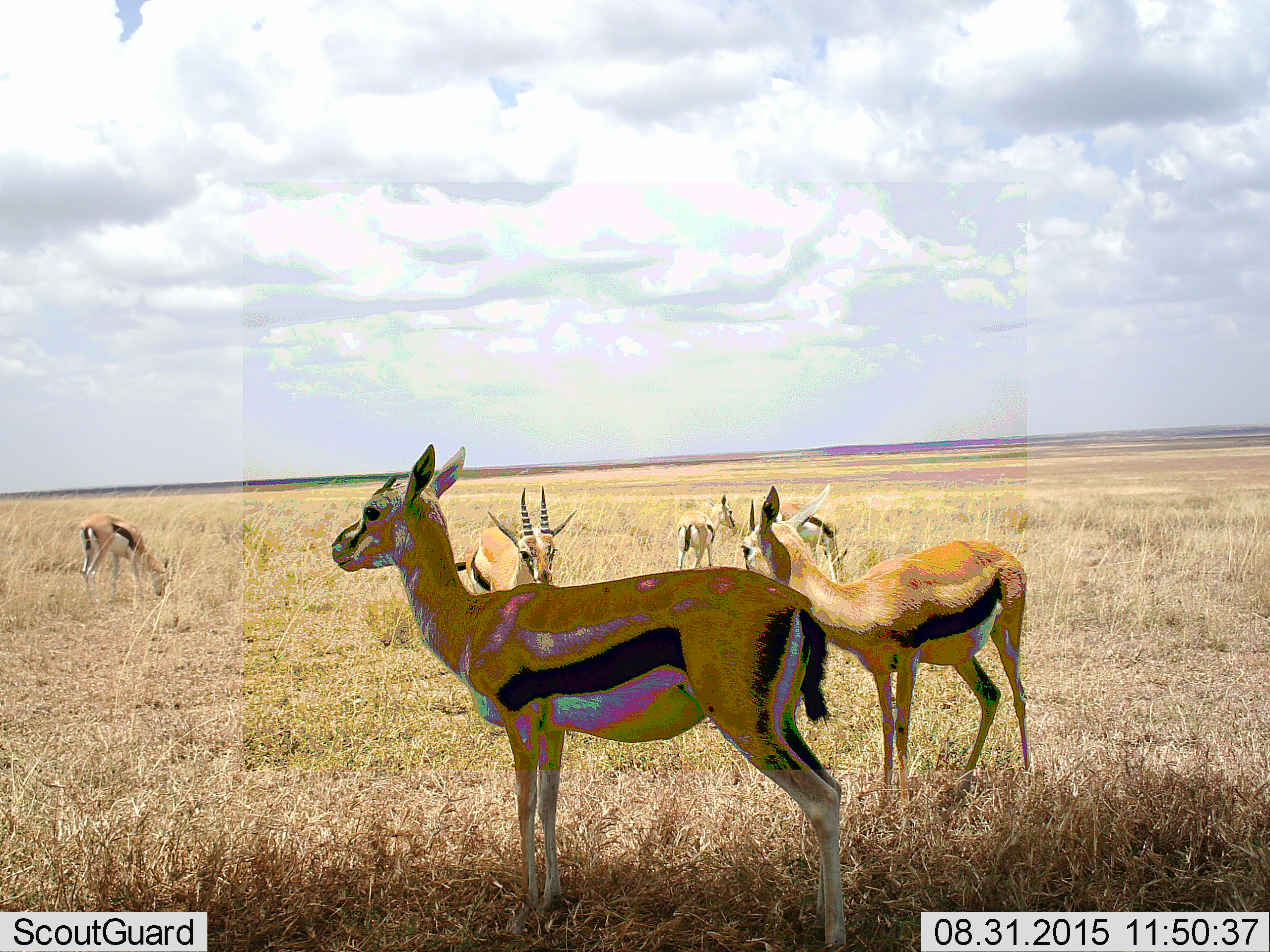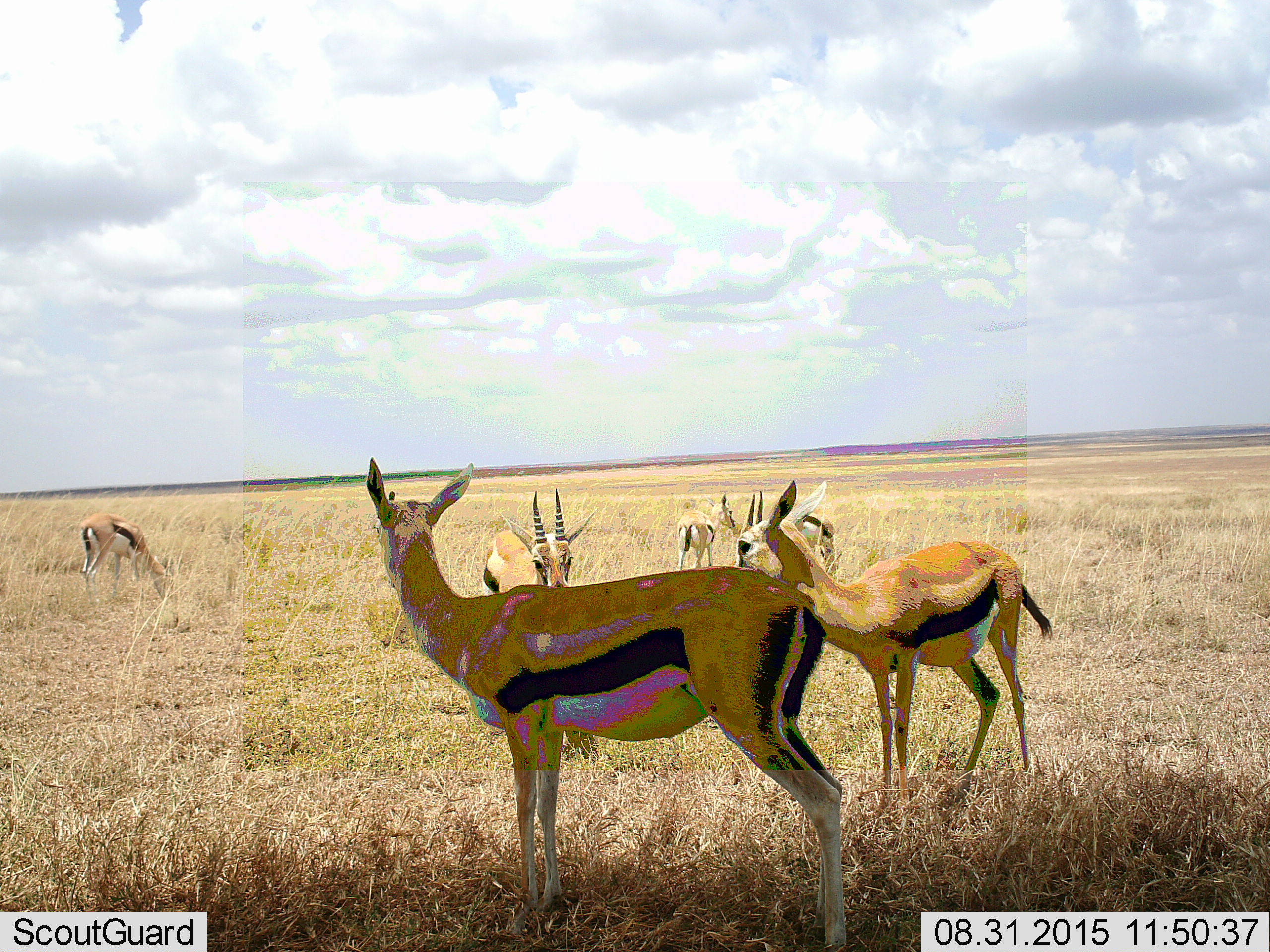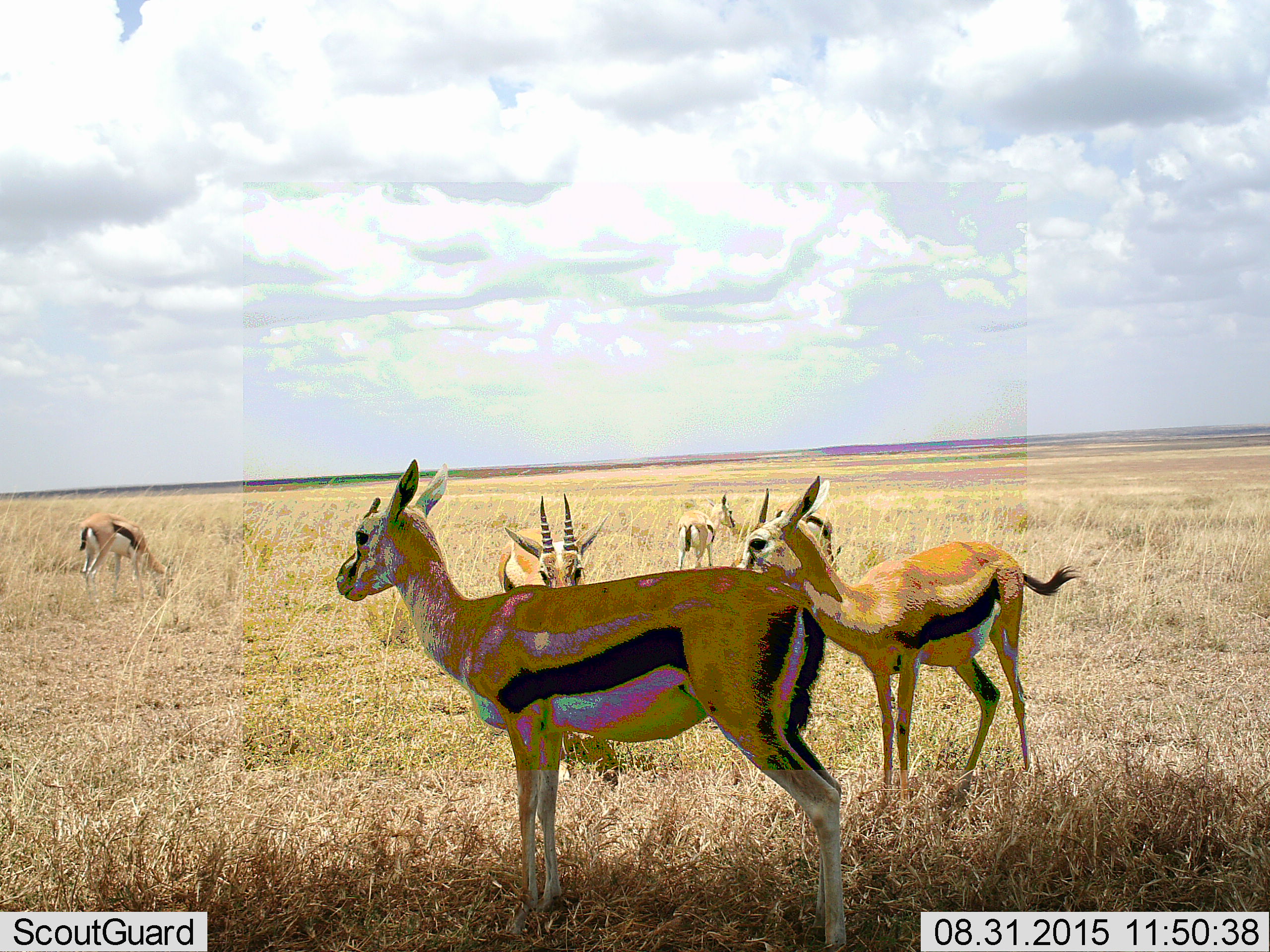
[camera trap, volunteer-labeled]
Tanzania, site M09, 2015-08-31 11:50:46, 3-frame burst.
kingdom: Animalia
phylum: Chordata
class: Mammalia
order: Artiodactyla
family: Bovidae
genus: Eudorcas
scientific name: Eudorcas thomsonii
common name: thomson's gazelle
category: gazellethomsons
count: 6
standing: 100%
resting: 0%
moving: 25%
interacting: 12%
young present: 0%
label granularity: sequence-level